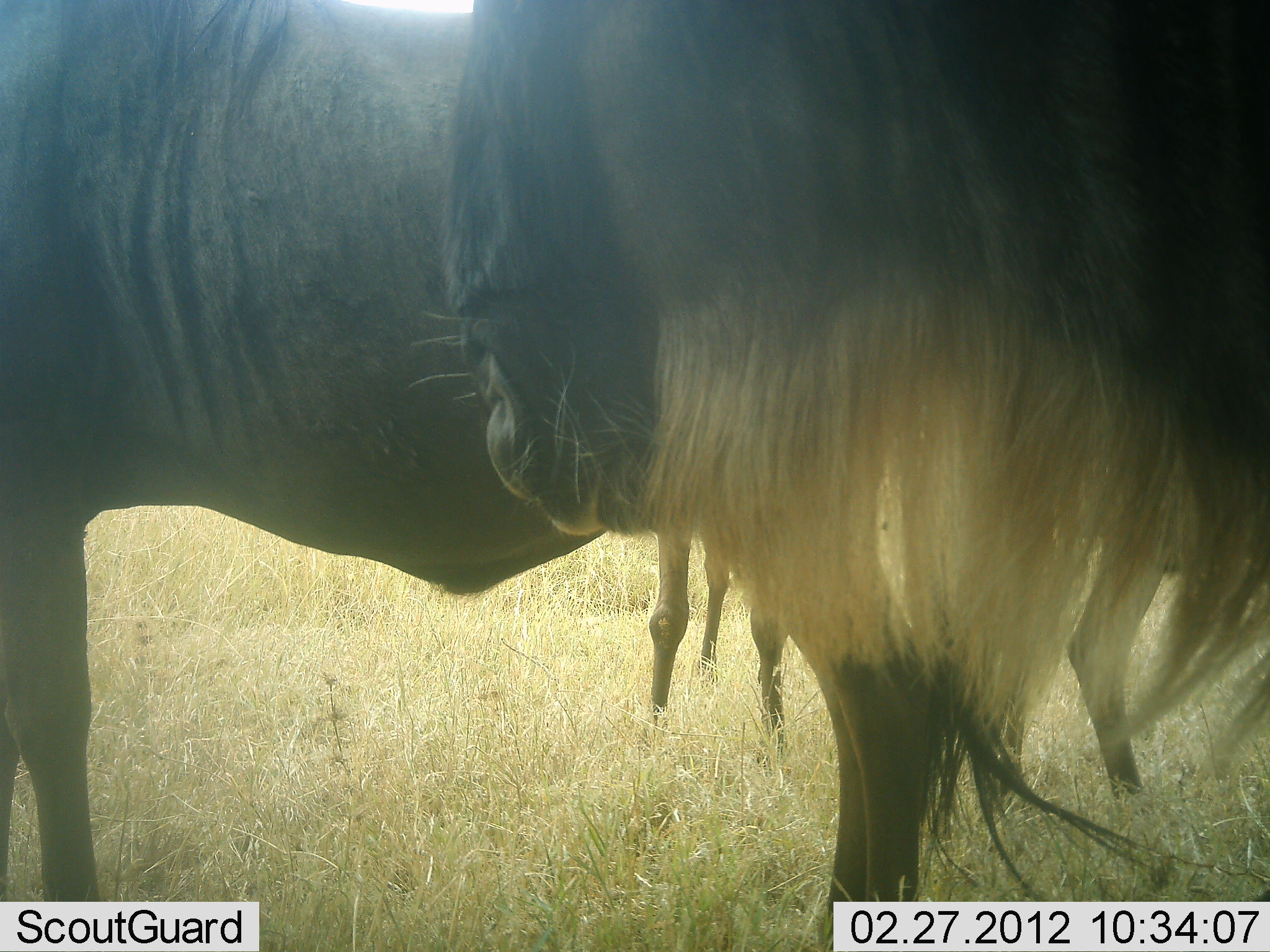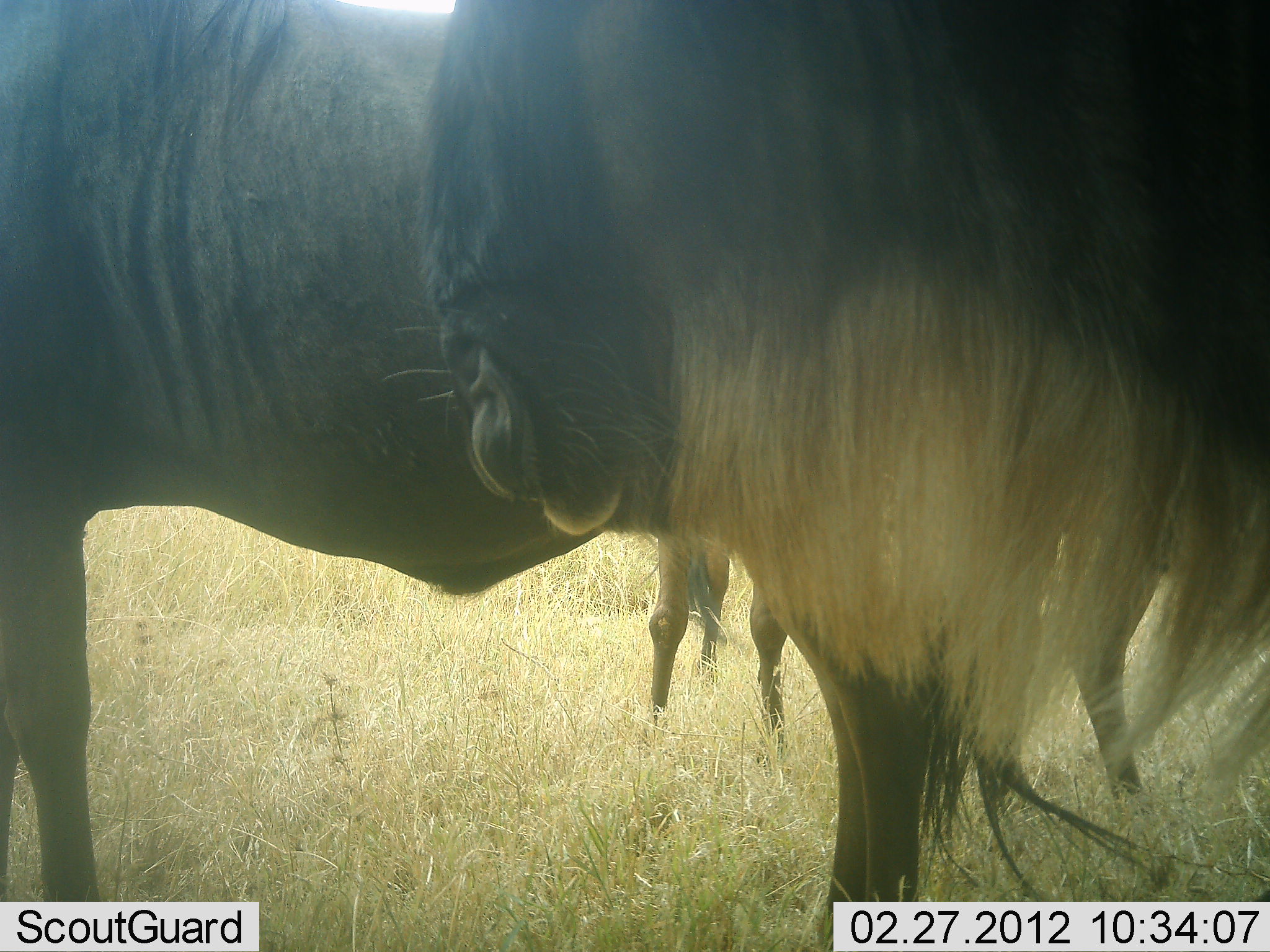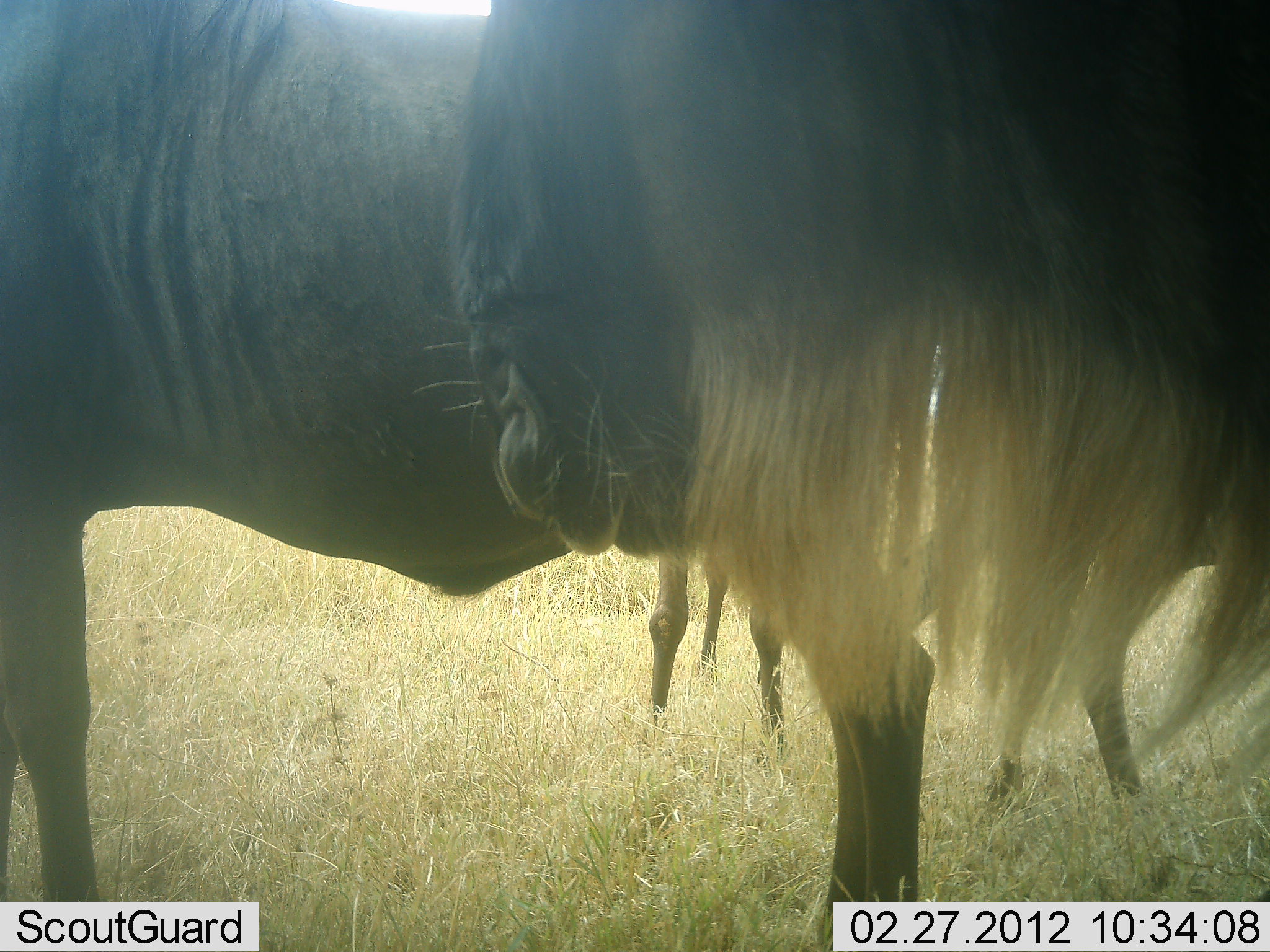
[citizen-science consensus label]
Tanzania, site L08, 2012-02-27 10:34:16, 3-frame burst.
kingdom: Animalia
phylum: Chordata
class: Mammalia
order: Artiodactyla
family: Bovidae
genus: Connochaetes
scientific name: Connochaetes taurinus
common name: blue wildebeest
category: wildebeest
Wildebeest (blue wildebeest) (Connochaetes taurinus), count 4. Behavior (volunteer vote fractions): standing 93%, resting 7%, moving 3%, interacting 10%. Young present (vote fraction): 3%. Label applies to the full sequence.